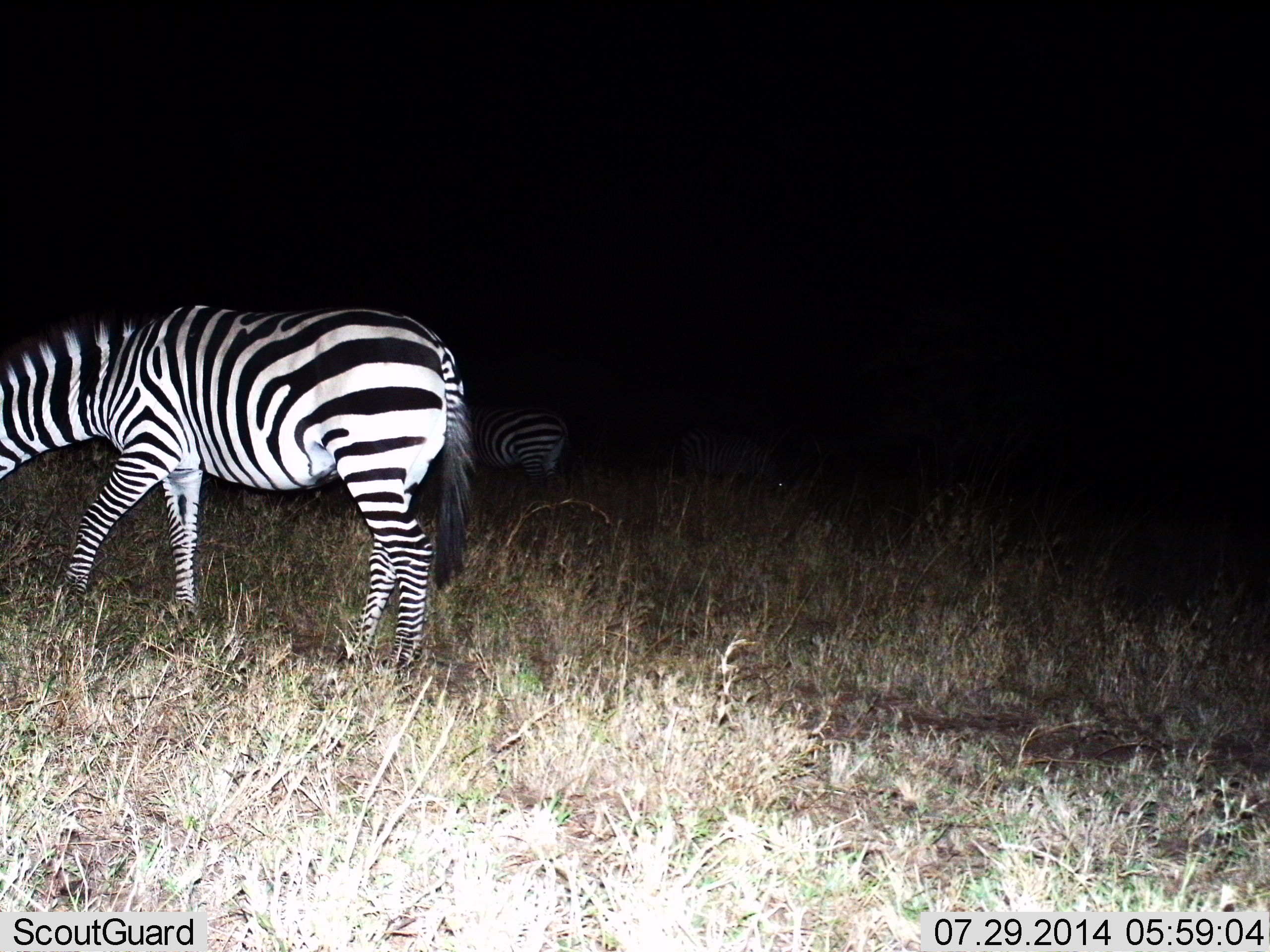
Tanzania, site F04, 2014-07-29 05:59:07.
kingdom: Animalia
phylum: Chordata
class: Mammalia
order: Perissodactyla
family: Equidae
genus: Equus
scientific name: Equus quagga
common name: plains zebra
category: zebra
Zebra (plains zebra) (Equus quagga), count 2. Behavior (volunteer vote fractions): standing 50%, resting 0%, moving 10%, interacting 0%. Young present (vote fraction): 0%. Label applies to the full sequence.